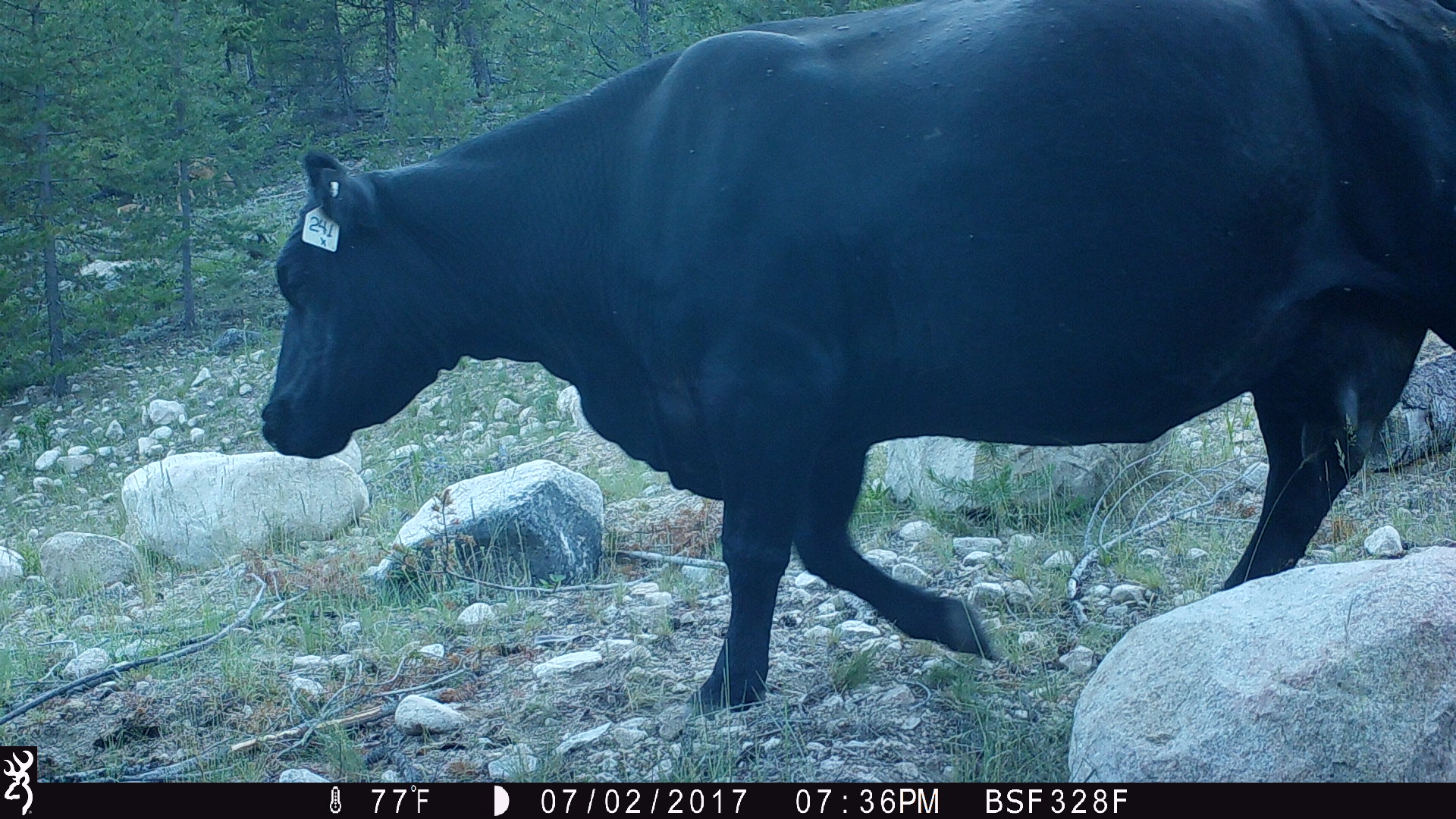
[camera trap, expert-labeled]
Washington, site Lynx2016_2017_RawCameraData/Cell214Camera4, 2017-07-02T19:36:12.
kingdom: Animalia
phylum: Chordata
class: Mammalia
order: Artiodactyla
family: Bovidae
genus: Bos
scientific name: Bos taurus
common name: domestic cattle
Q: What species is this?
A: Domestic cattle (Bos taurus).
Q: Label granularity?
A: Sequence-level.